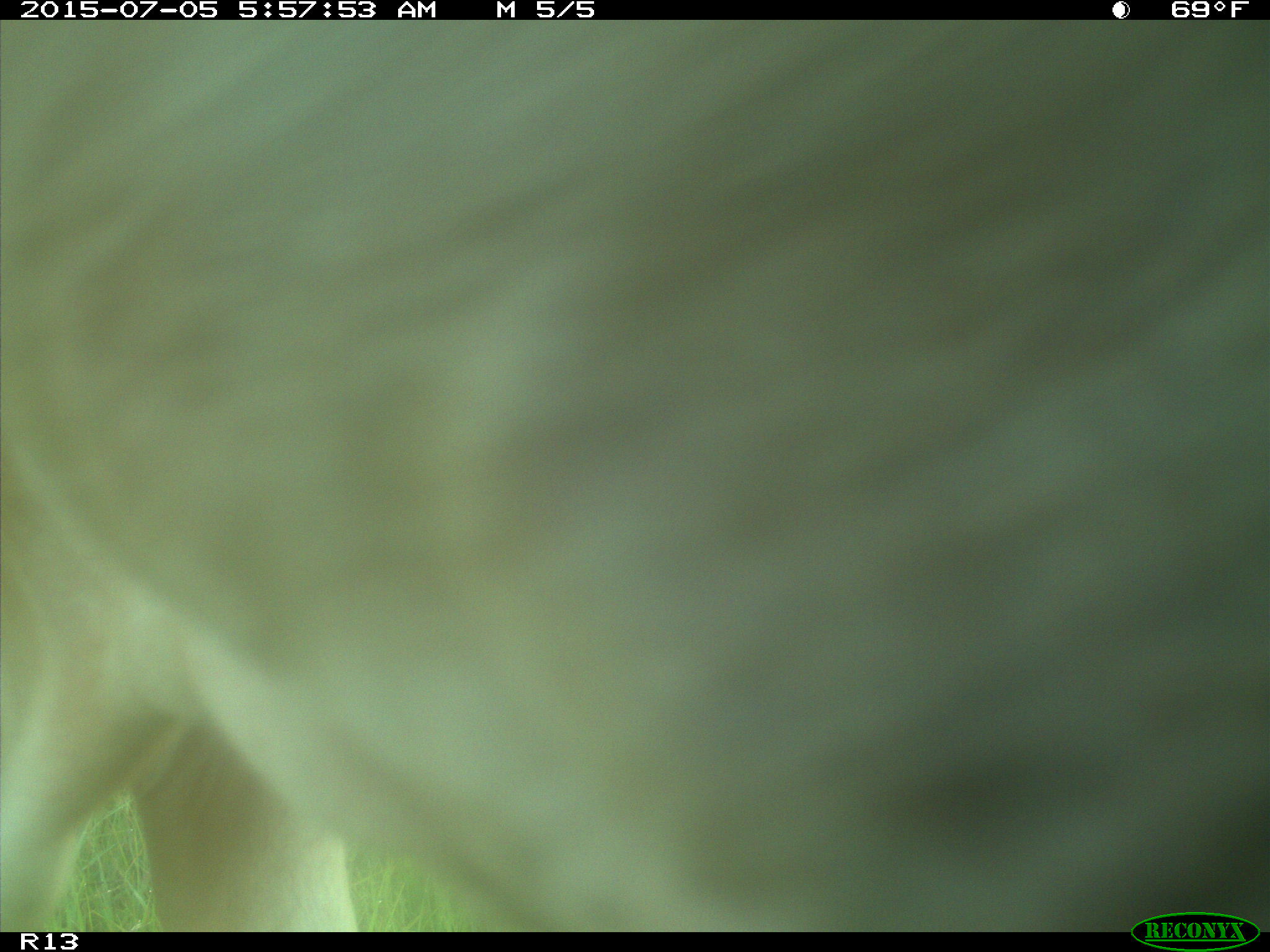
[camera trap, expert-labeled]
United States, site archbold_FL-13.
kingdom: Animalia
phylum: Chordata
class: Mammalia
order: Artiodactyla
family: Bovidae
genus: Bos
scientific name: Bos taurus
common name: domestic cow